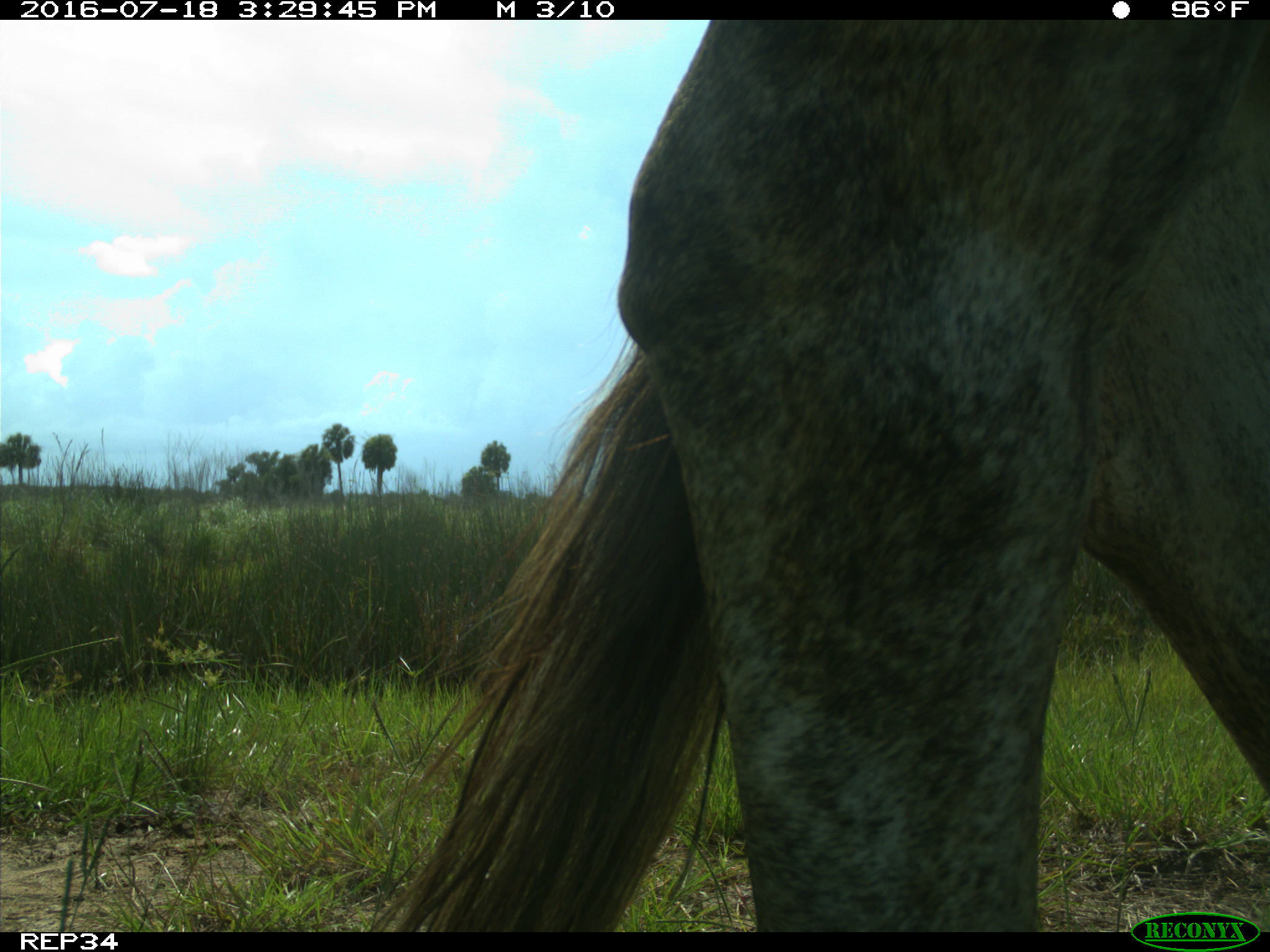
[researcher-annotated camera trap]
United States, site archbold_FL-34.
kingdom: Animalia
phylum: Chordata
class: Mammalia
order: Artiodactyla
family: Bovidae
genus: Bos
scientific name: Bos taurus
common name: domestic cow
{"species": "Bos taurus (domestic cow)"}